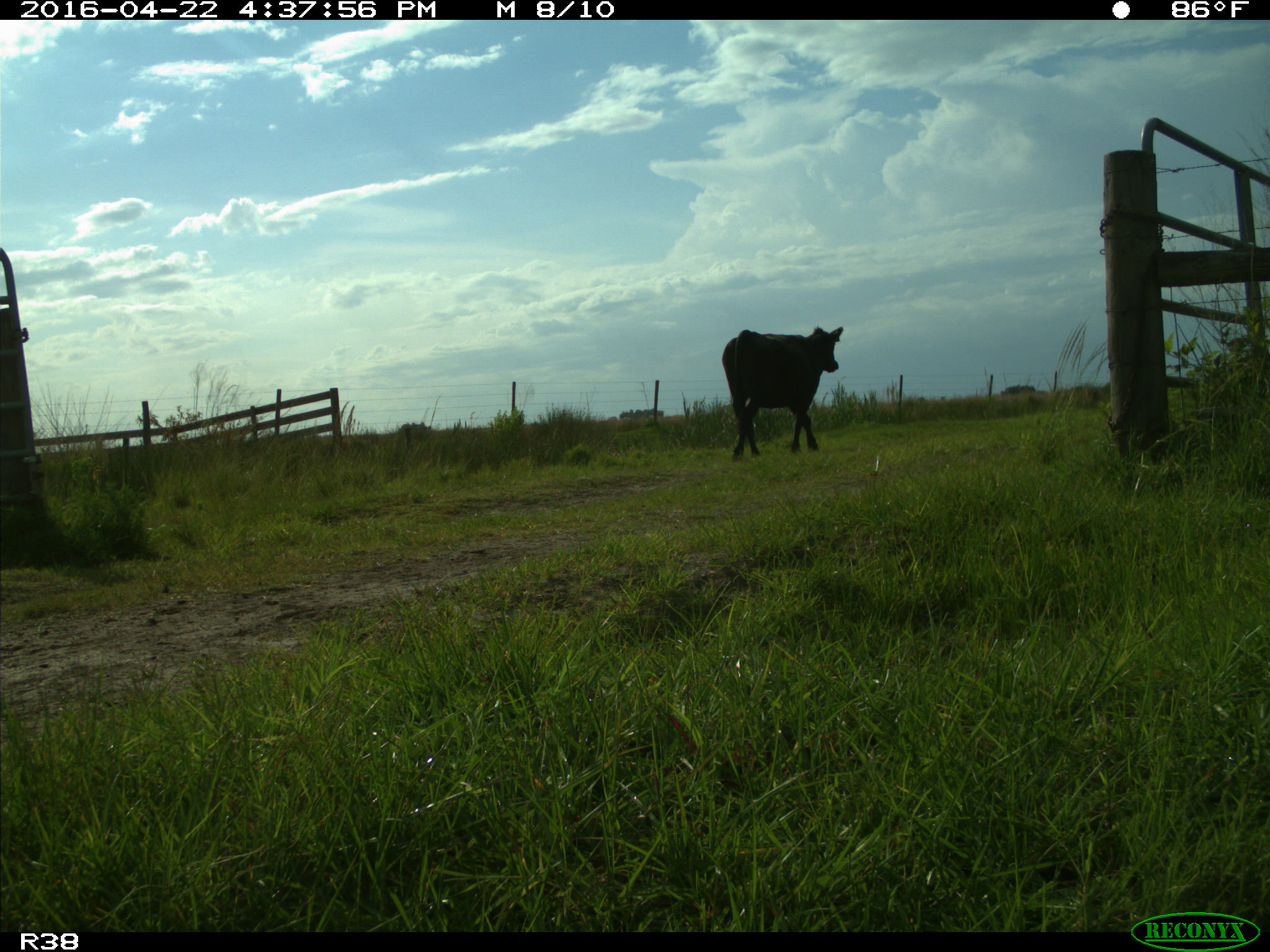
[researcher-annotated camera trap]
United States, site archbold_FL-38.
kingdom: Animalia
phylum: Chordata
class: Mammalia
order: Artiodactyla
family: Bovidae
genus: Bos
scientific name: Bos taurus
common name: domestic cow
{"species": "Bos taurus (domestic cow)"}